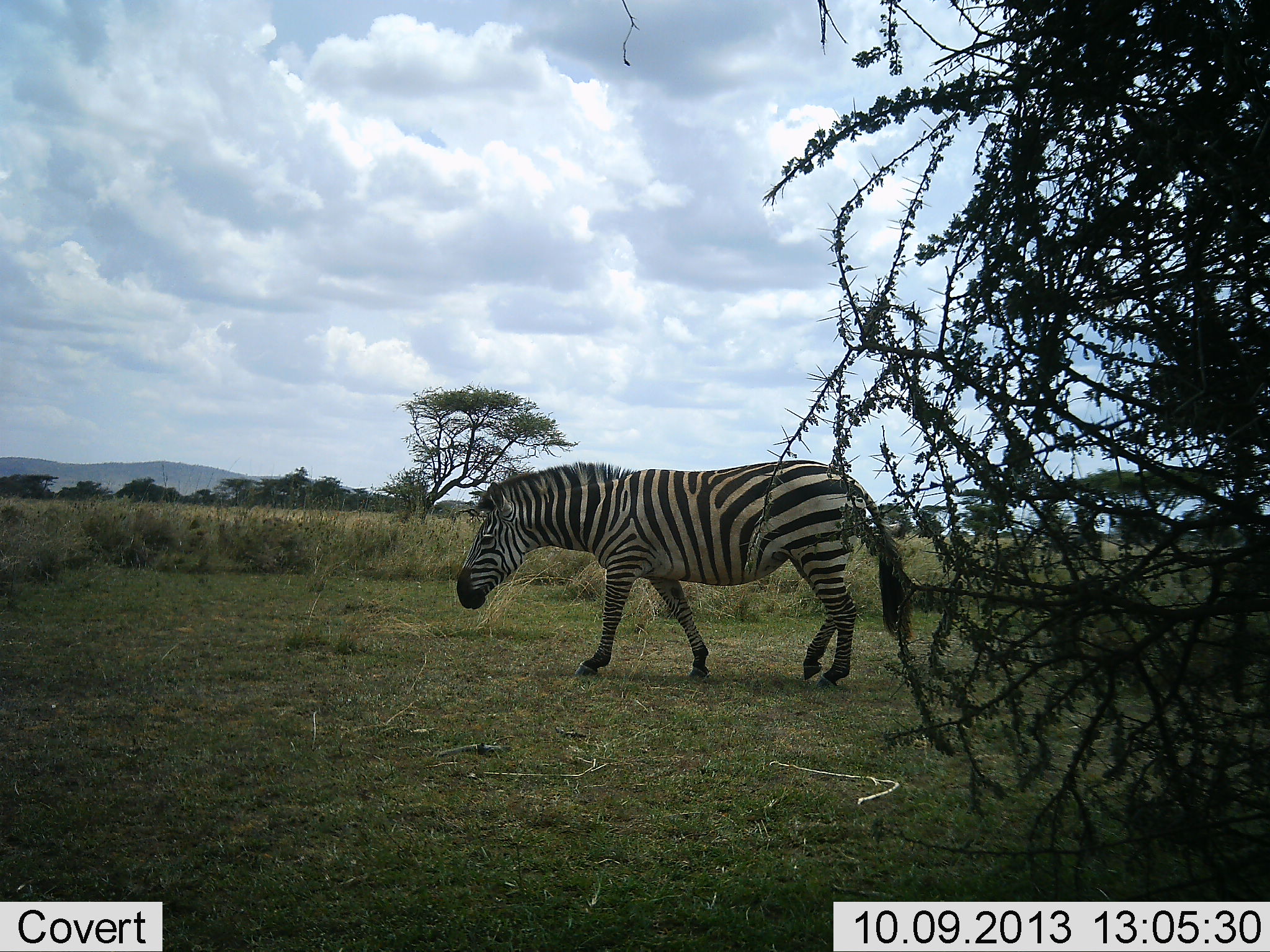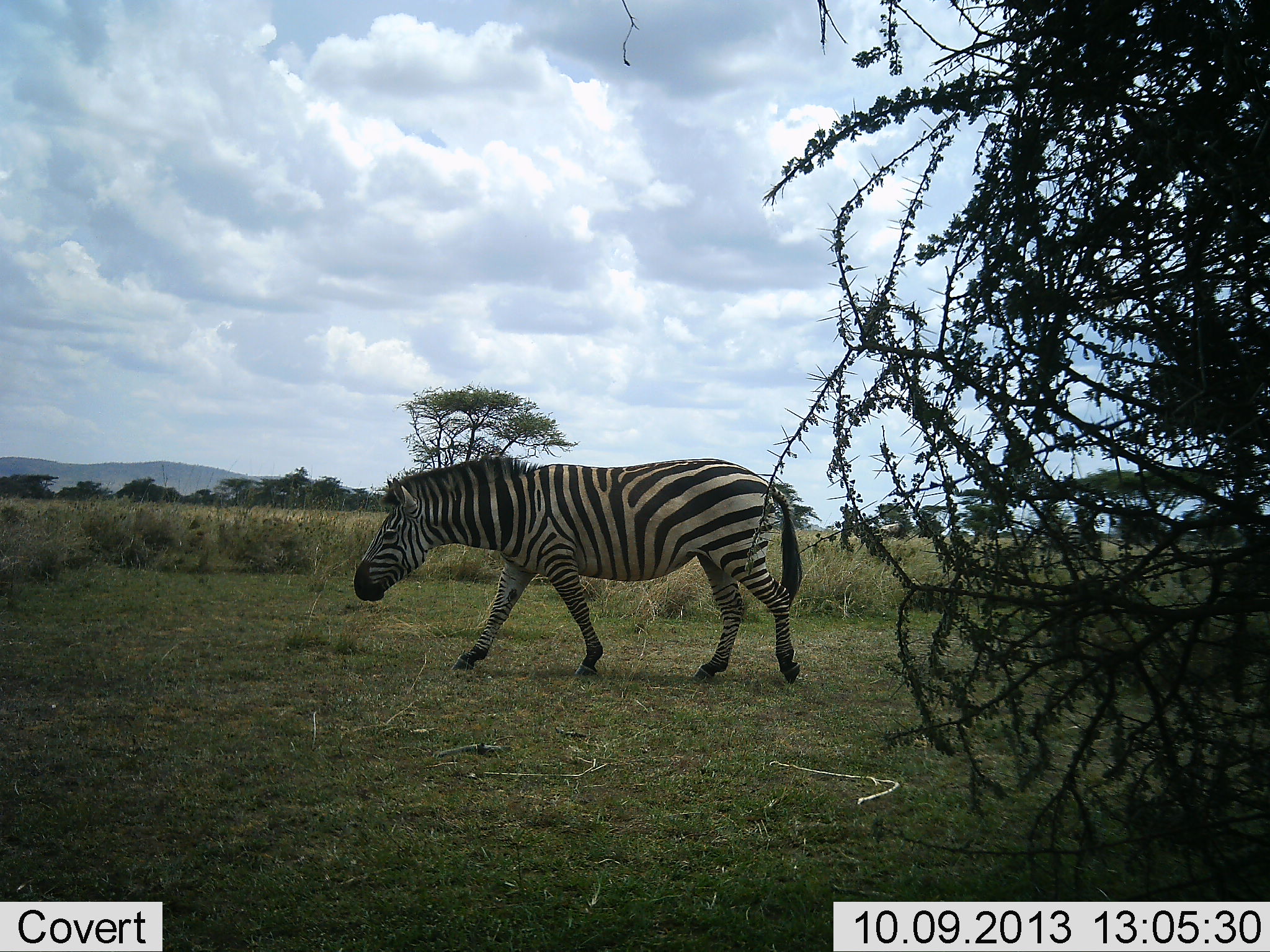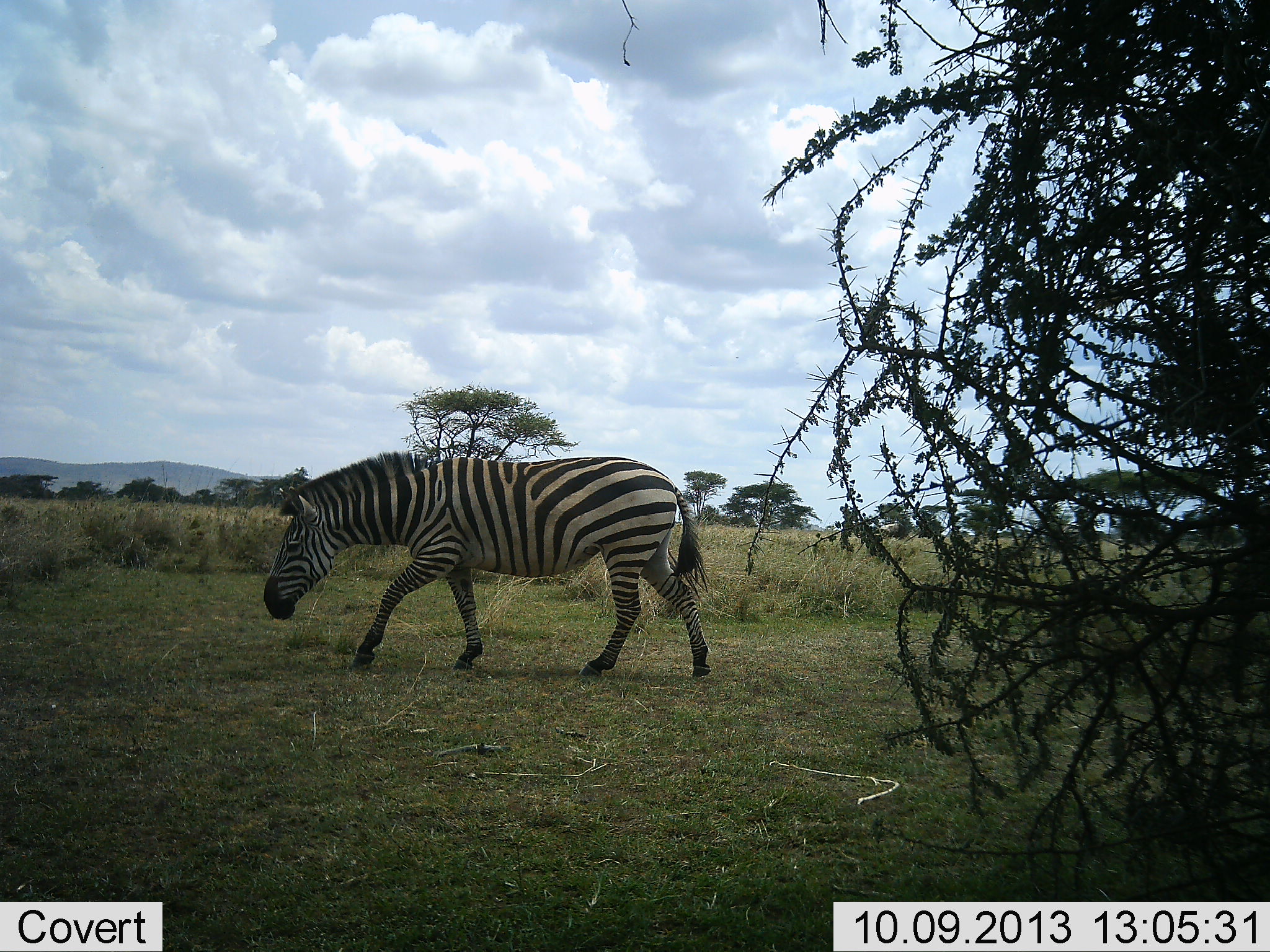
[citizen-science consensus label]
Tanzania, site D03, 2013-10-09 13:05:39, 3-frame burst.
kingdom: Animalia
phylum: Chordata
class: Mammalia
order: Perissodactyla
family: Equidae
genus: Equus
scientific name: Equus quagga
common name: plains zebra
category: zebra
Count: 1.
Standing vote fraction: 10%.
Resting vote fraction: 0%.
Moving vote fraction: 100%.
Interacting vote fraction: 0%.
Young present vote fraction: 0%.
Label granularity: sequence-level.